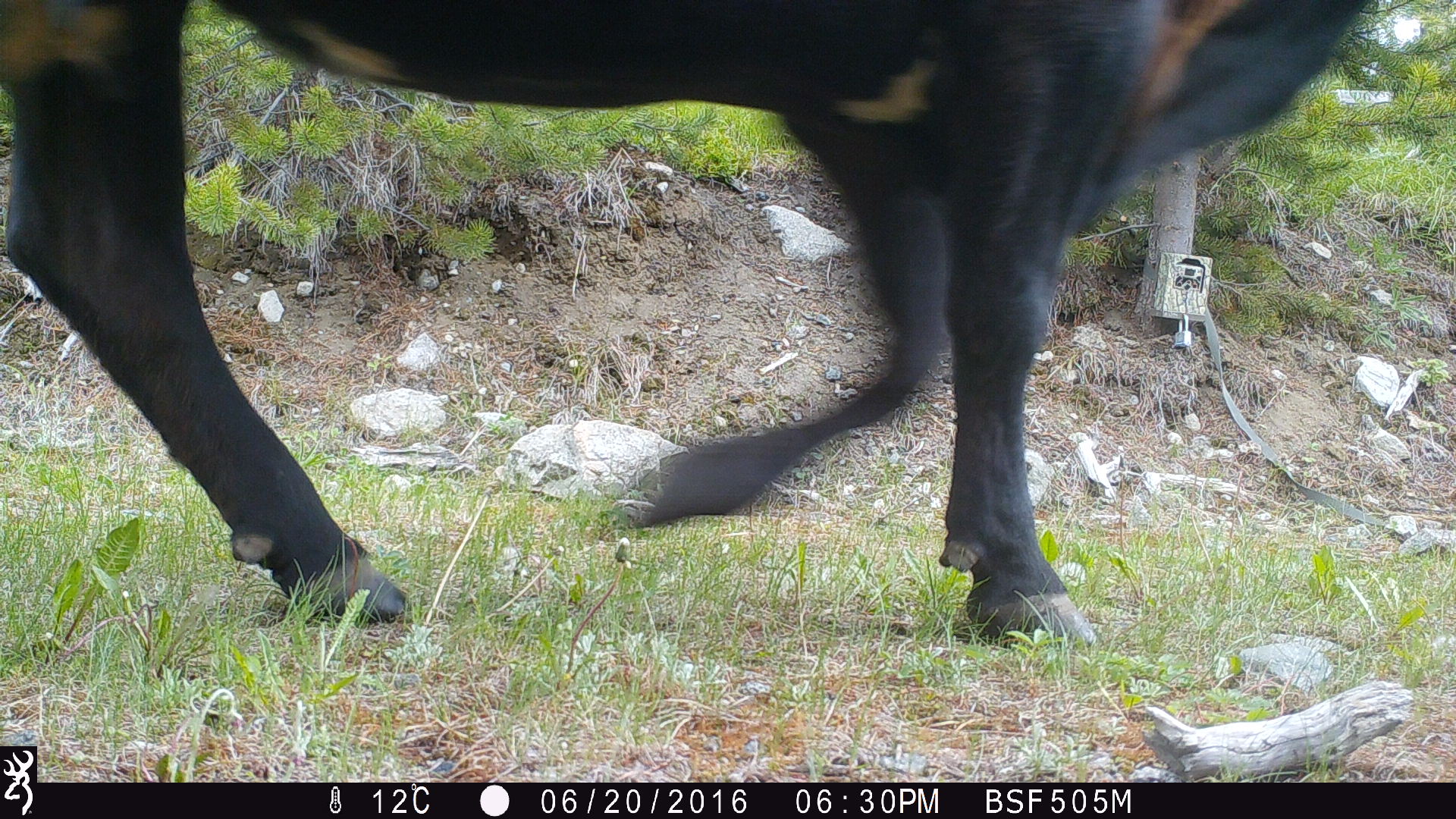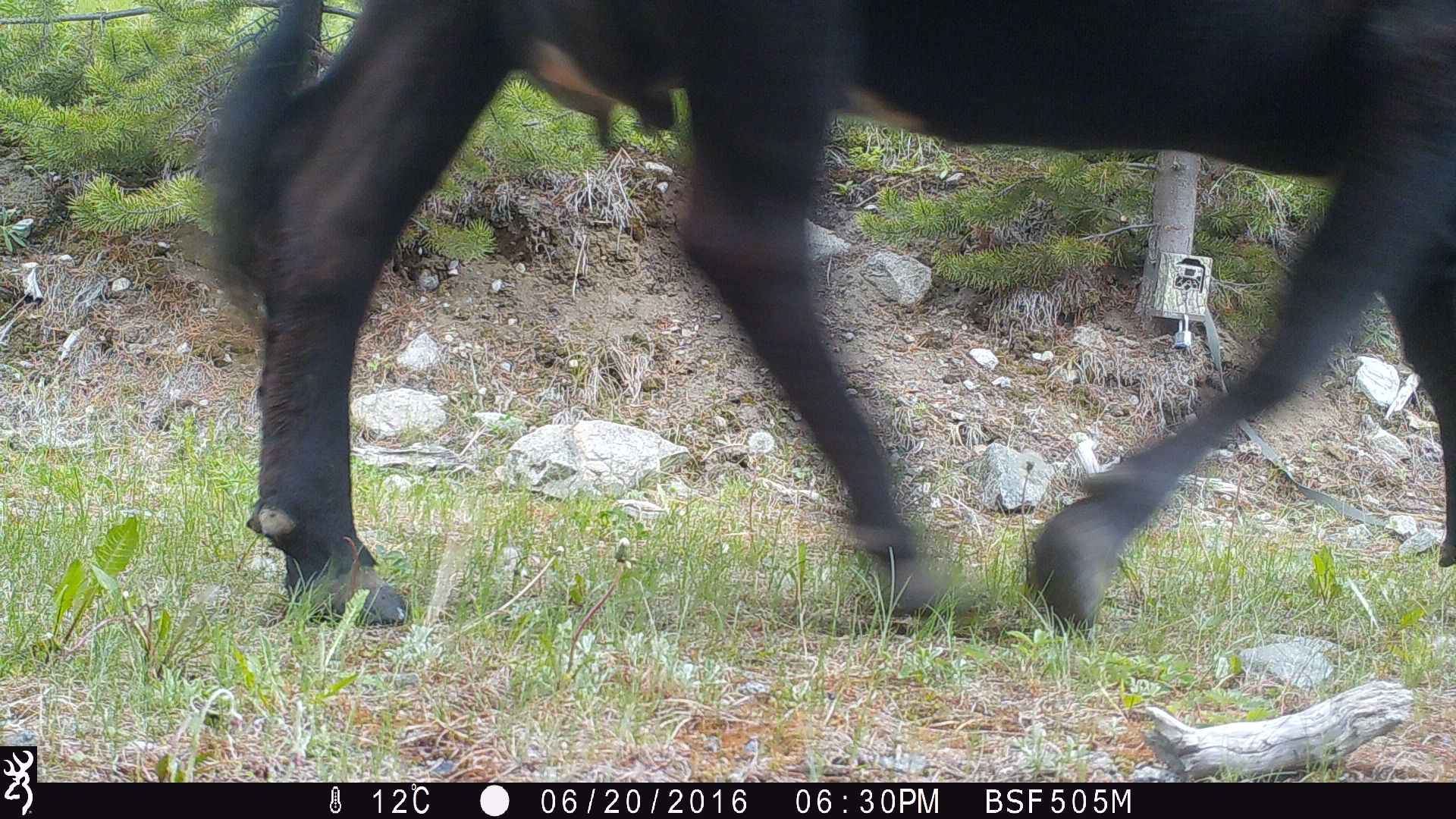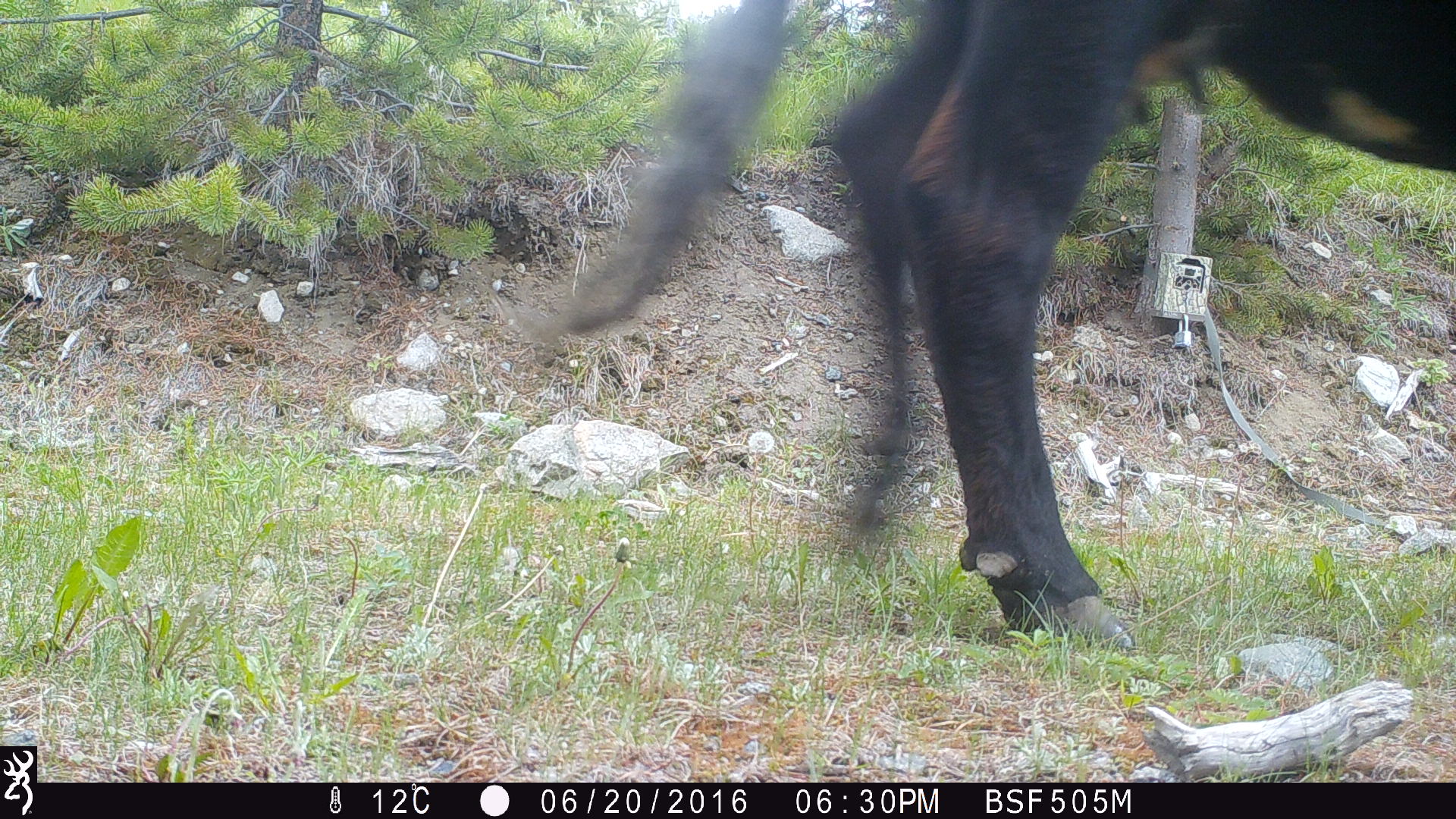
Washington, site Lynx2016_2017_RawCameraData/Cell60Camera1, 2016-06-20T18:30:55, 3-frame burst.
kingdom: Animalia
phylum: Chordata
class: Mammalia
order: Artiodactyla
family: Bovidae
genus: Bos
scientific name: Bos taurus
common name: domestic cattle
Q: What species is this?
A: Domestic cattle (Bos taurus).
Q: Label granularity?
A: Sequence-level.